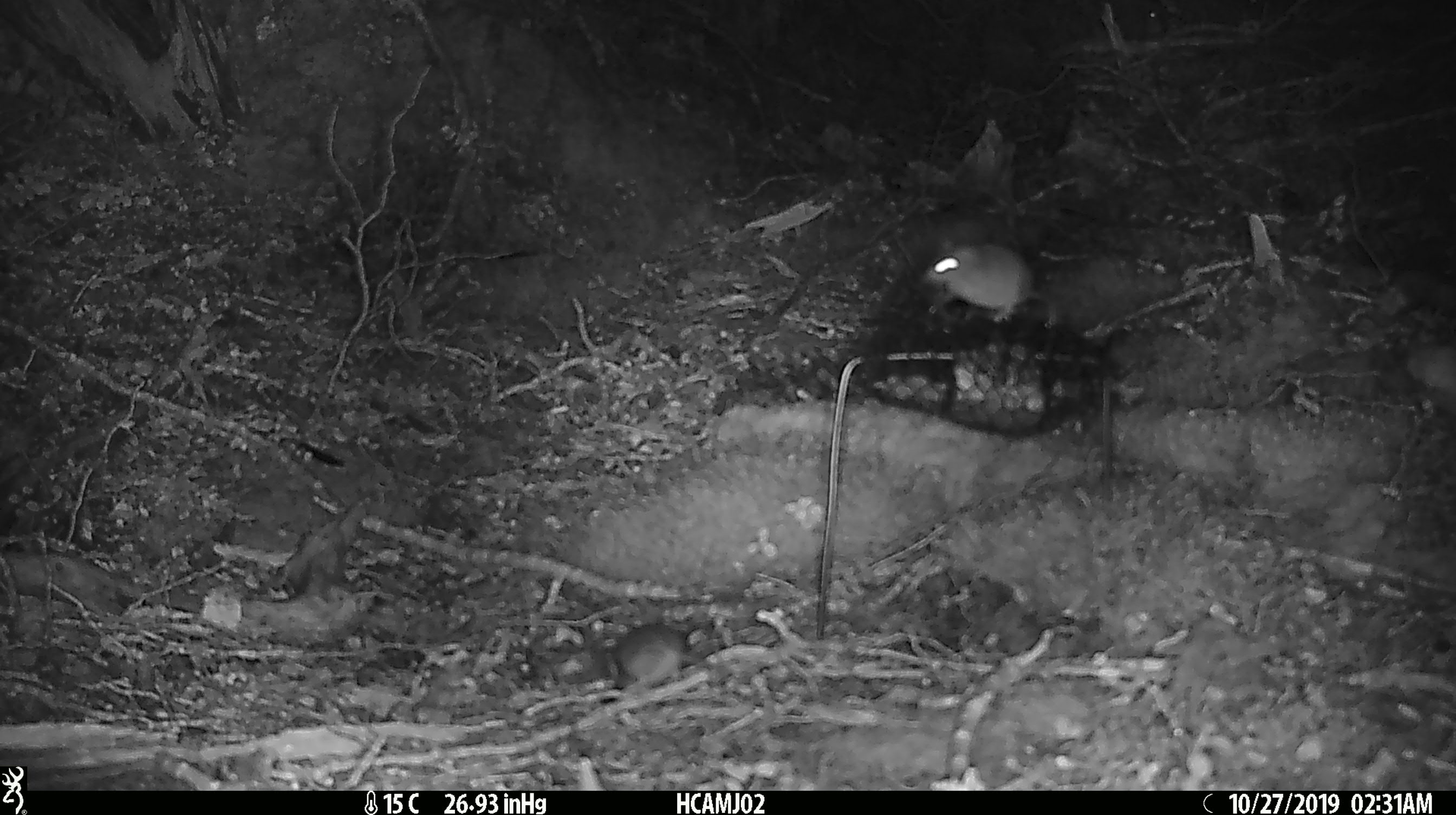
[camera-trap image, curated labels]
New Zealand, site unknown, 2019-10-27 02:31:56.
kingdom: Animalia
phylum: Chordata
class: Mammalia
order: Rodentia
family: Muridae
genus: Mus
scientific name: Mus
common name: mouse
Mouse (Mus).